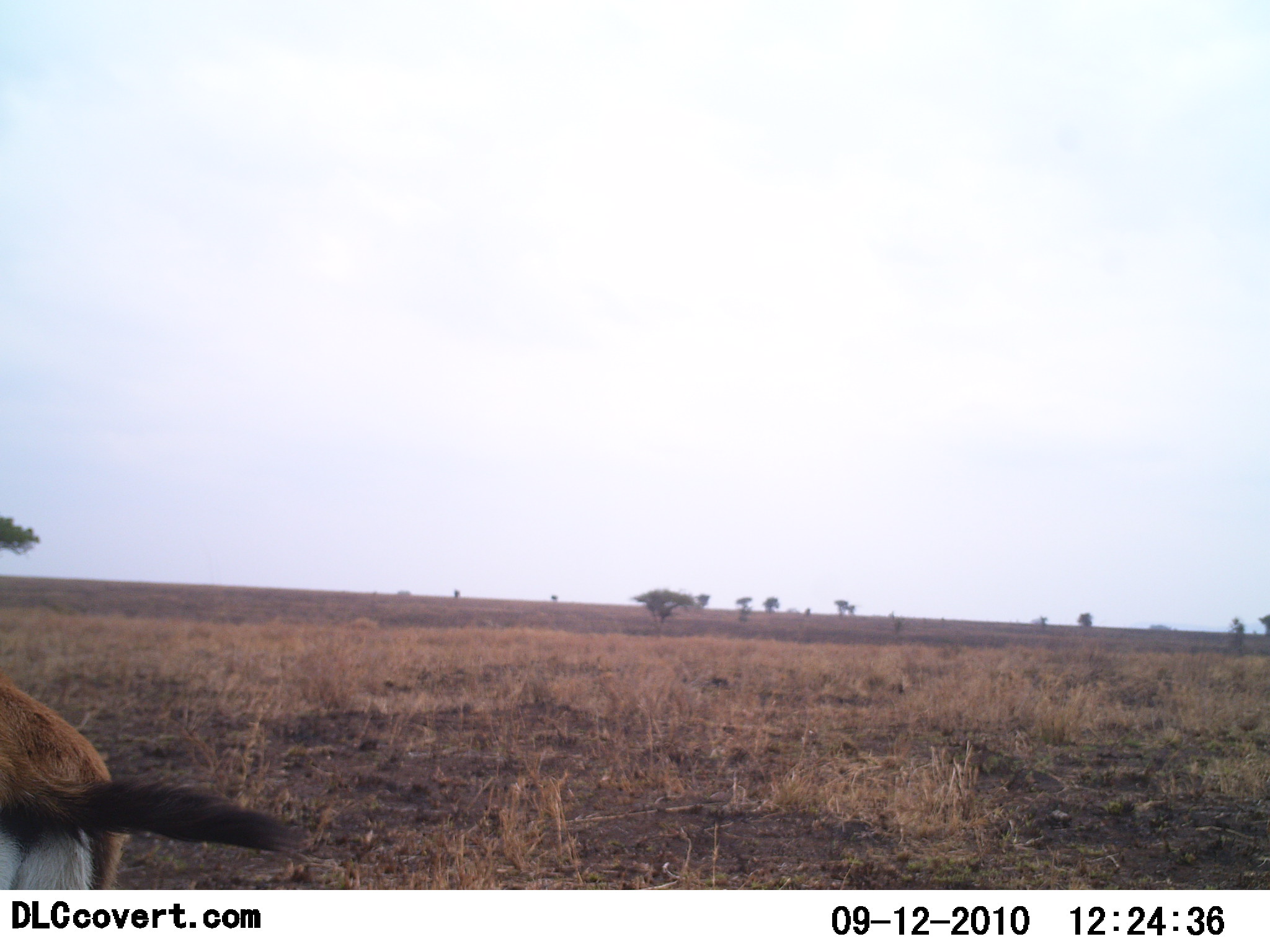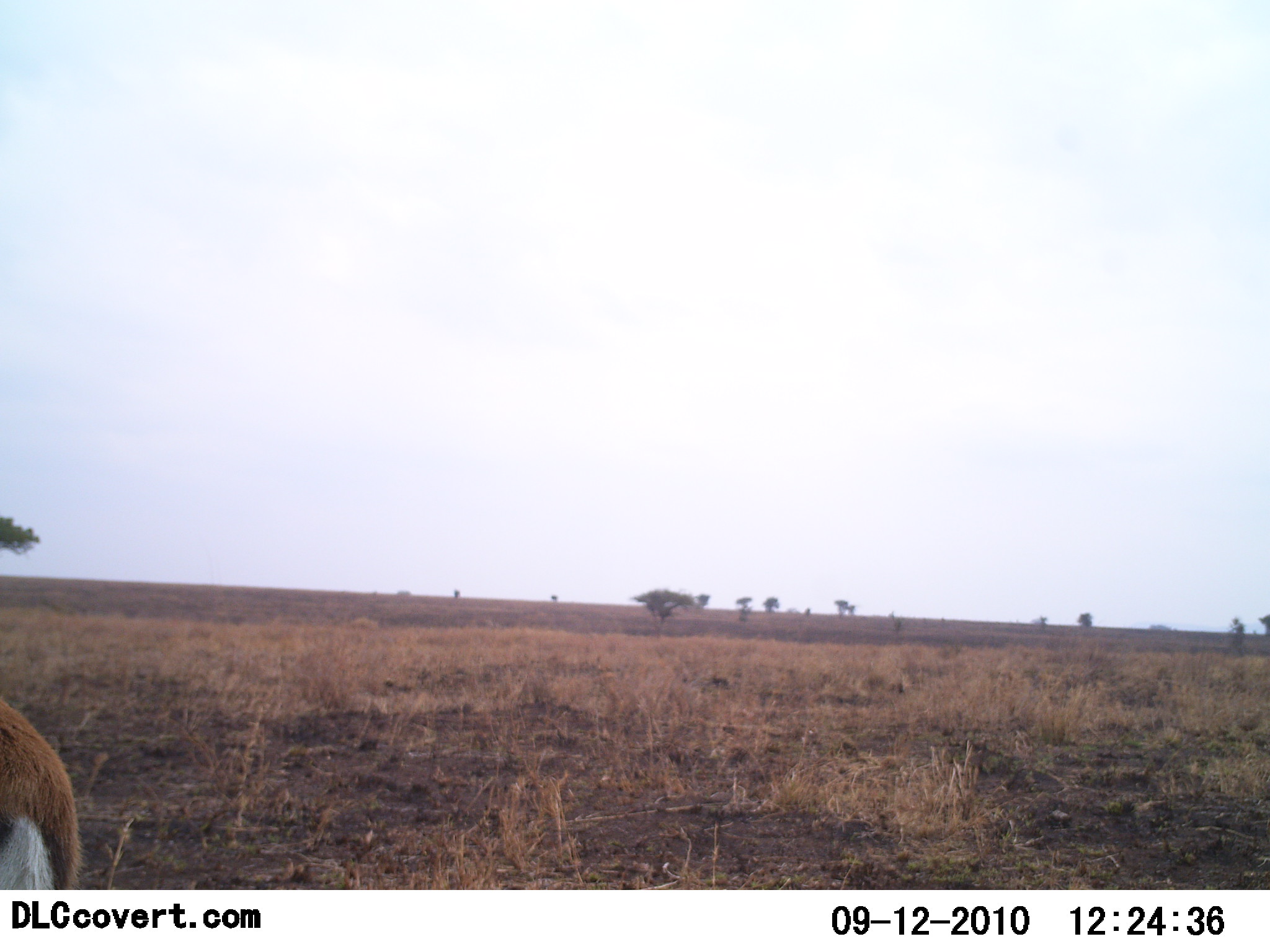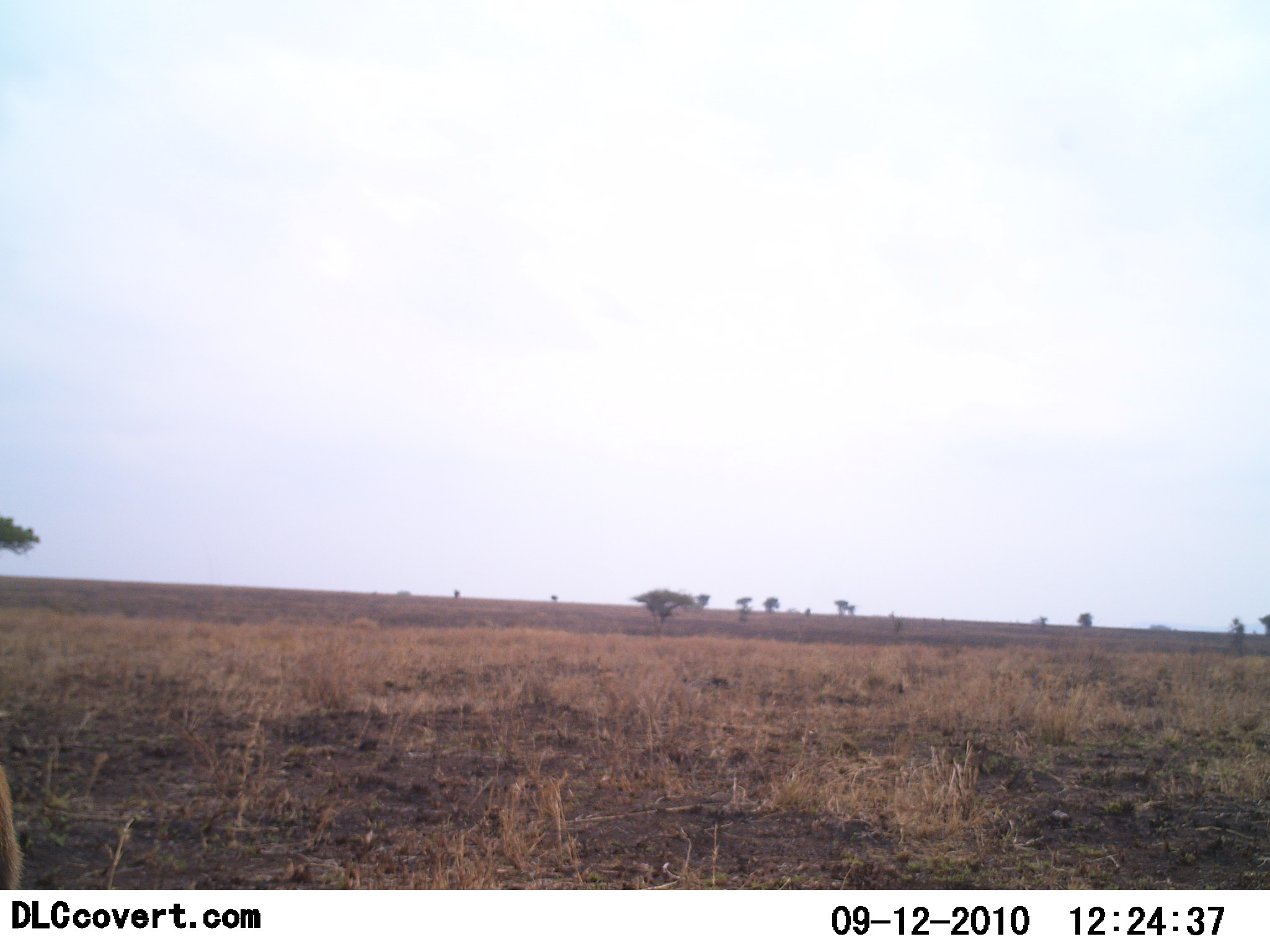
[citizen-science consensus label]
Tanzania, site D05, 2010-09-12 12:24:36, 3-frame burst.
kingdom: Animalia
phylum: Chordata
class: Mammalia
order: Artiodactyla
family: Bovidae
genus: Eudorcas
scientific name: Eudorcas thomsonii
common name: thomson's gazelle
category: gazellethomsons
Gazellethomsons (thomson's gazelle) (Eudorcas thomsonii), count 1. Behavior (volunteer vote fractions): standing 82%, resting 0%, moving 18%, interacting 0%. Young present (vote fraction): 0%. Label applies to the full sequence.